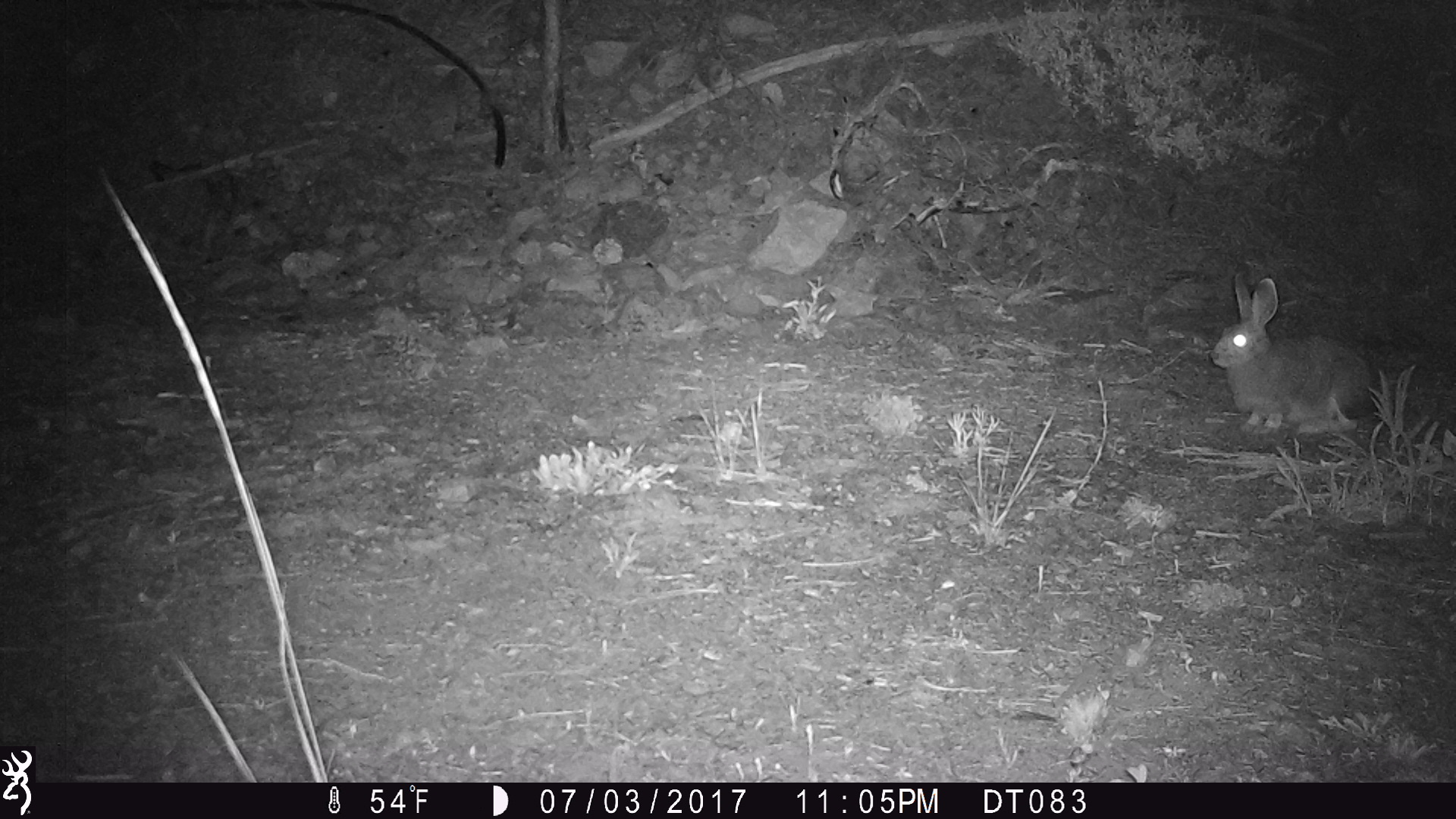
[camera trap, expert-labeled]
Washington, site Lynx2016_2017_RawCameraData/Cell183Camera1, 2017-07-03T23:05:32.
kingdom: Animalia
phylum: Chordata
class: Mammalia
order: Lagomorpha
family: Leporidae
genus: Lepus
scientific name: Lepus americanus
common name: snowshoe hare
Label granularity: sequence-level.